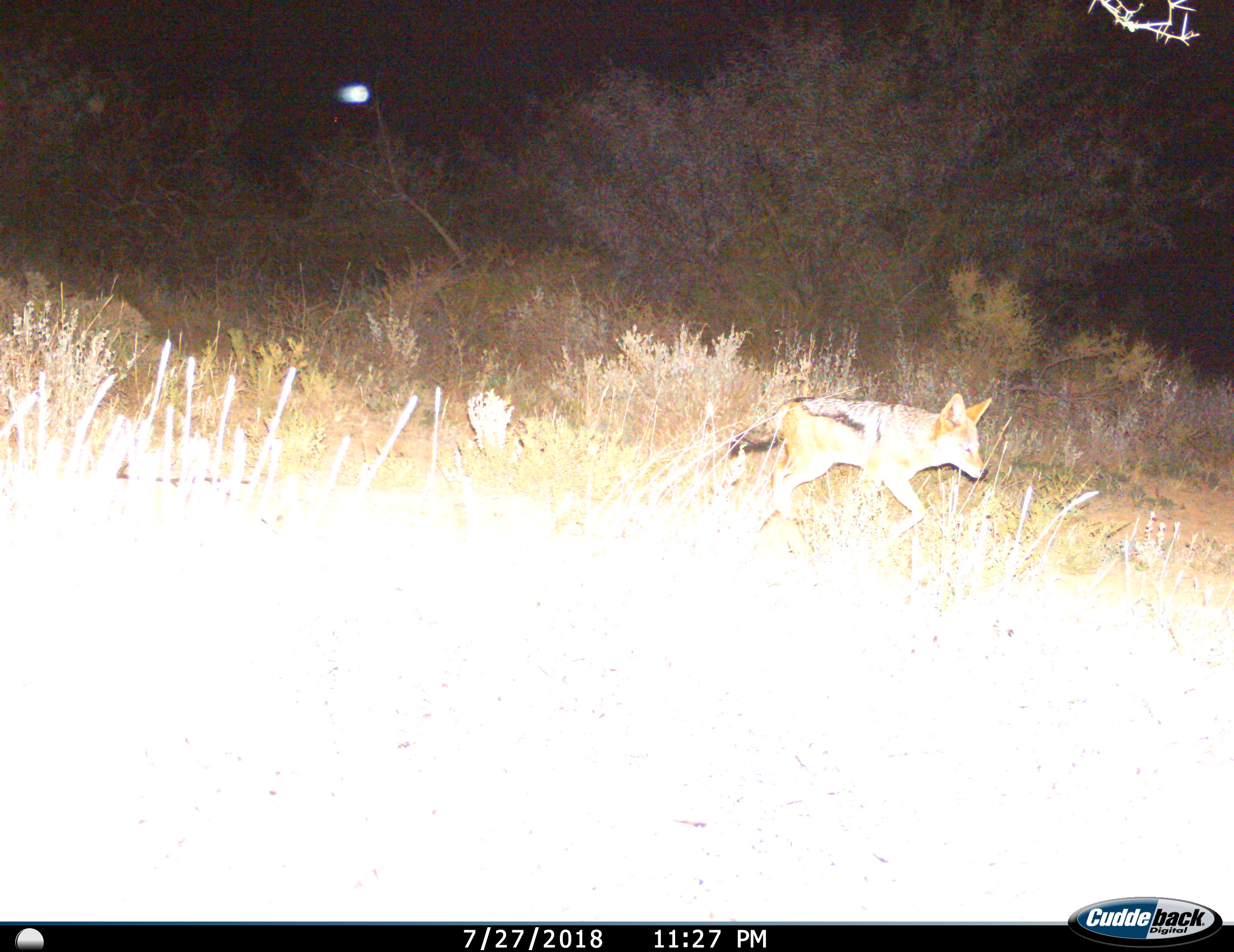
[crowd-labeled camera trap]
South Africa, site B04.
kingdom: Animalia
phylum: Chordata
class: Mammalia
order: Carnivora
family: Canidae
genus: Lupulella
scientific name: Lupulella mesomelas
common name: black-backed jackal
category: jackalblackbacked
Jackalblackbacked (black-backed jackal) (Lupulella mesomelas), count 1. Behavior (volunteer vote fractions): standing 11%, resting 0%, moving 89%, interacting 0%. Young present (vote fraction): 0%. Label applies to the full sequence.